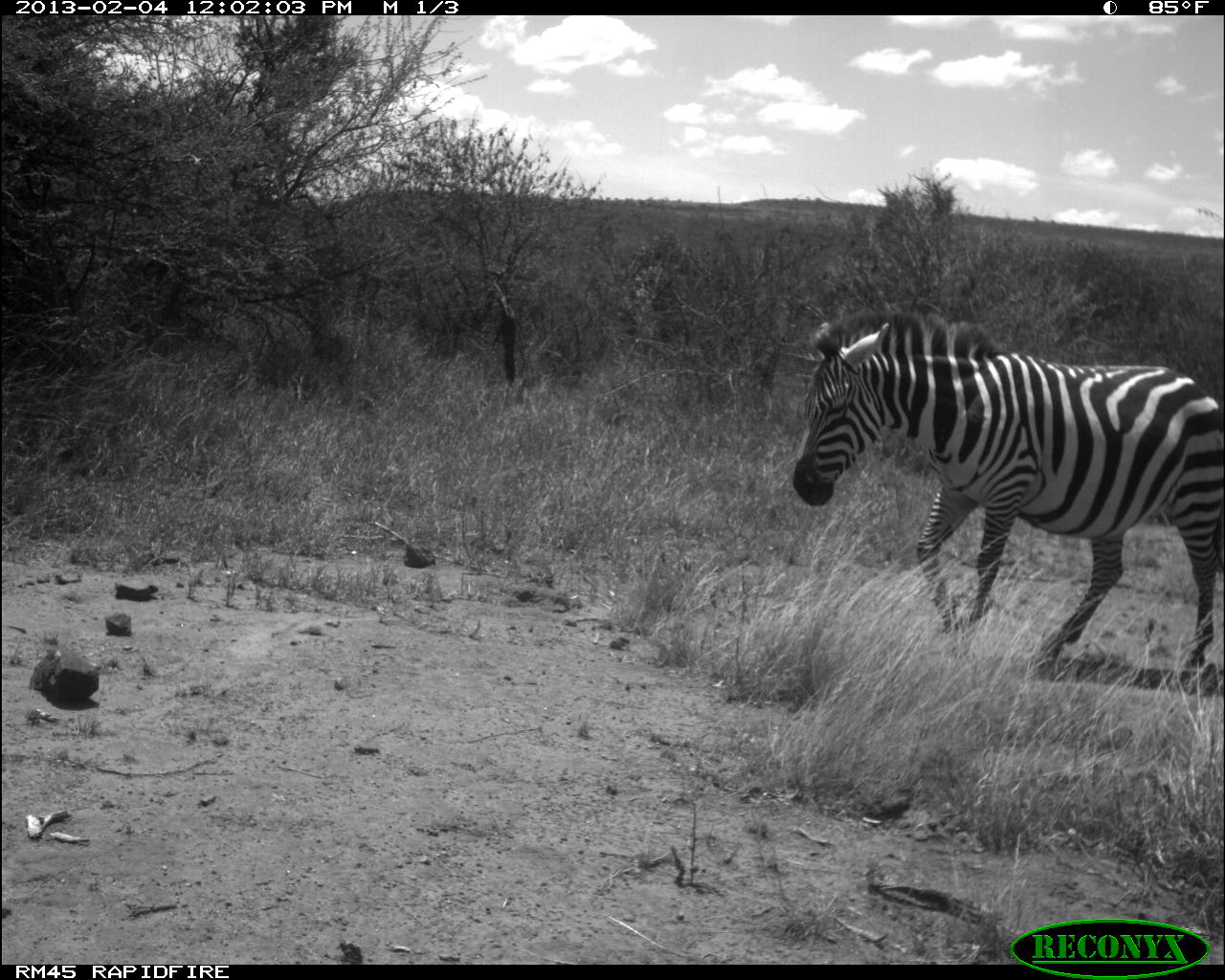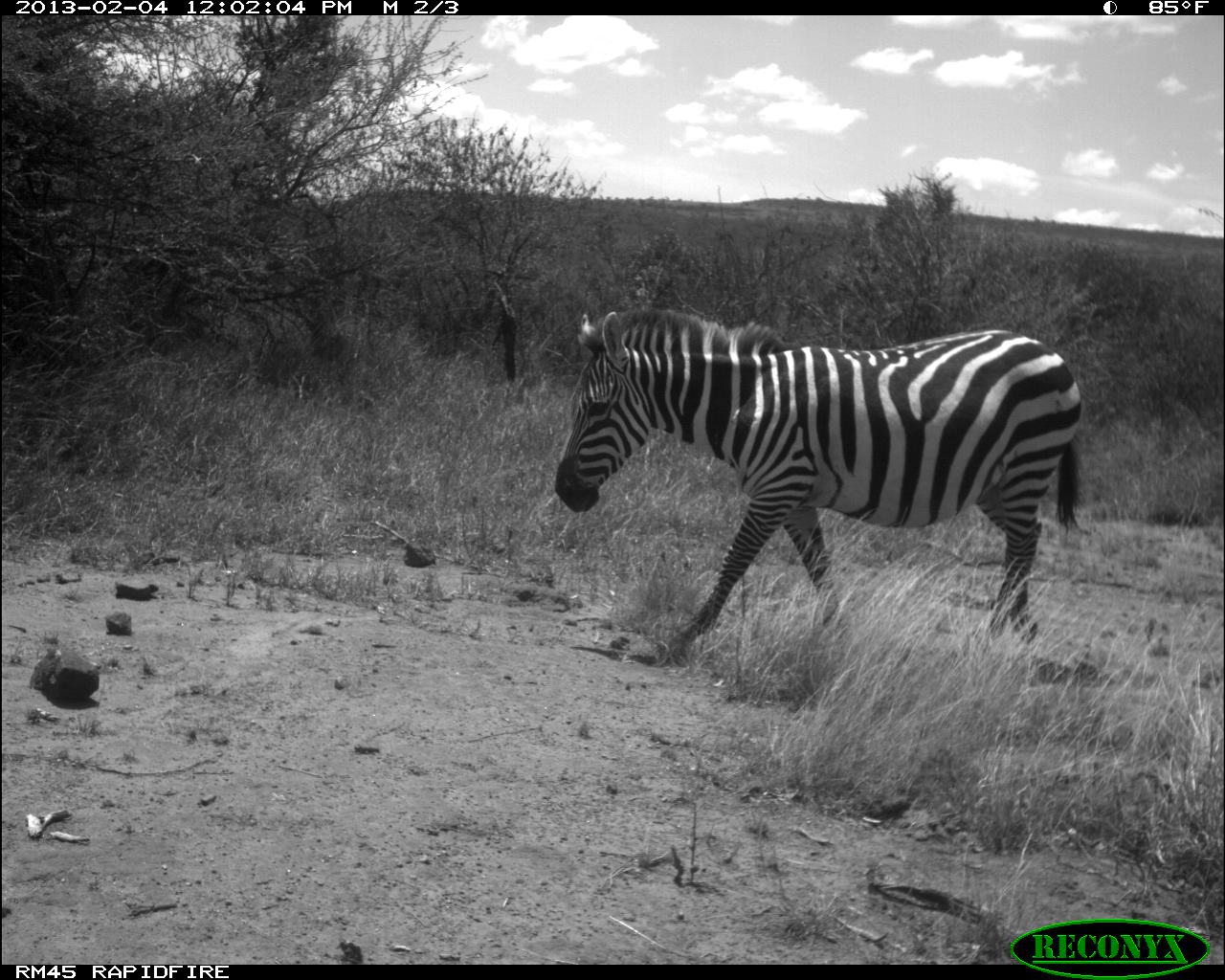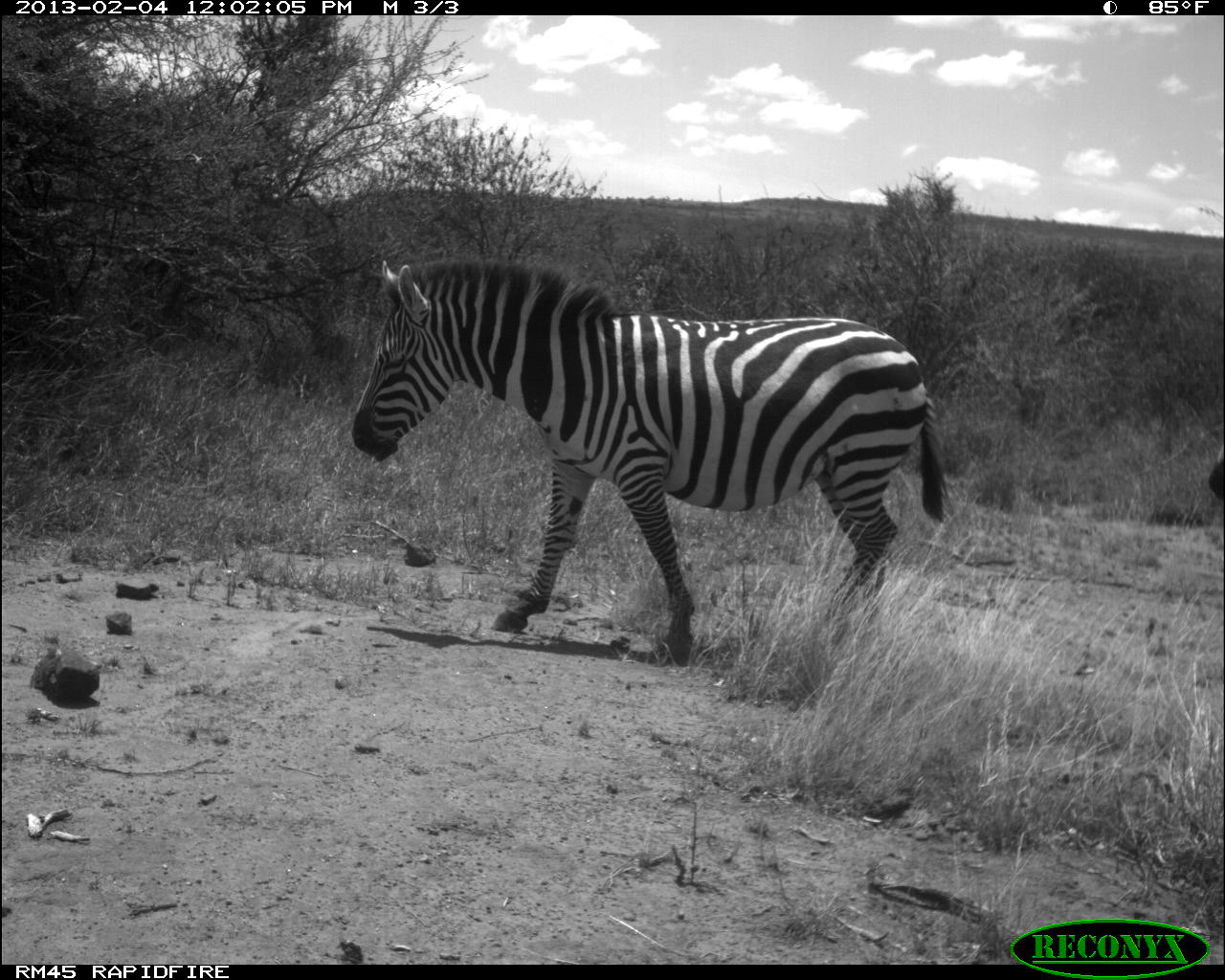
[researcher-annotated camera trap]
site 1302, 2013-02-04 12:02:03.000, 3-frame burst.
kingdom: Animalia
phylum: Chordata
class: Mammalia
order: Perissodactyla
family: Equidae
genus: Equus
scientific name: Equus quagga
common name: plains zebra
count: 1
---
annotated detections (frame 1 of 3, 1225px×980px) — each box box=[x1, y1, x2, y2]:
equus quagga: box=[788, 301, 1224, 694]